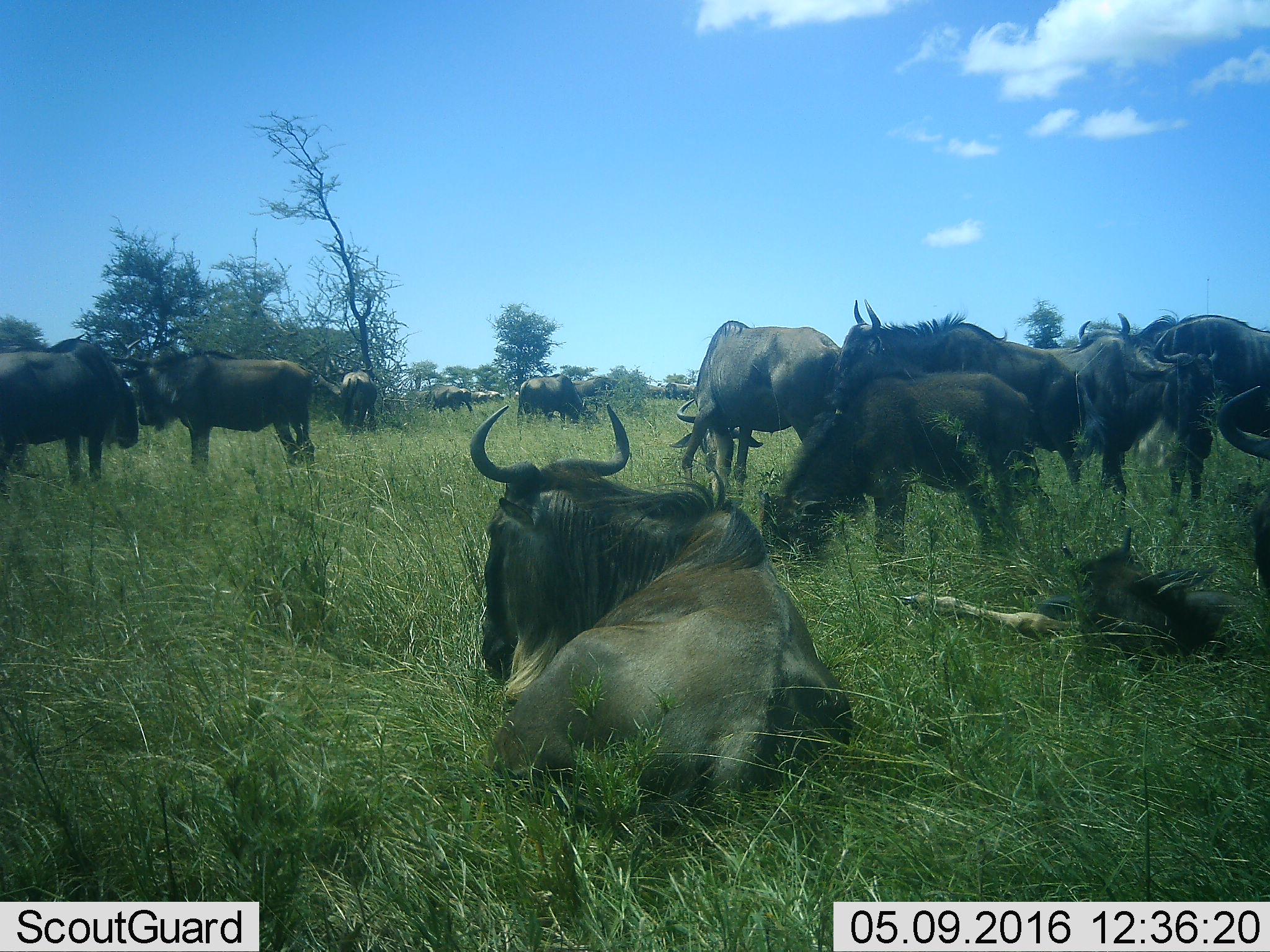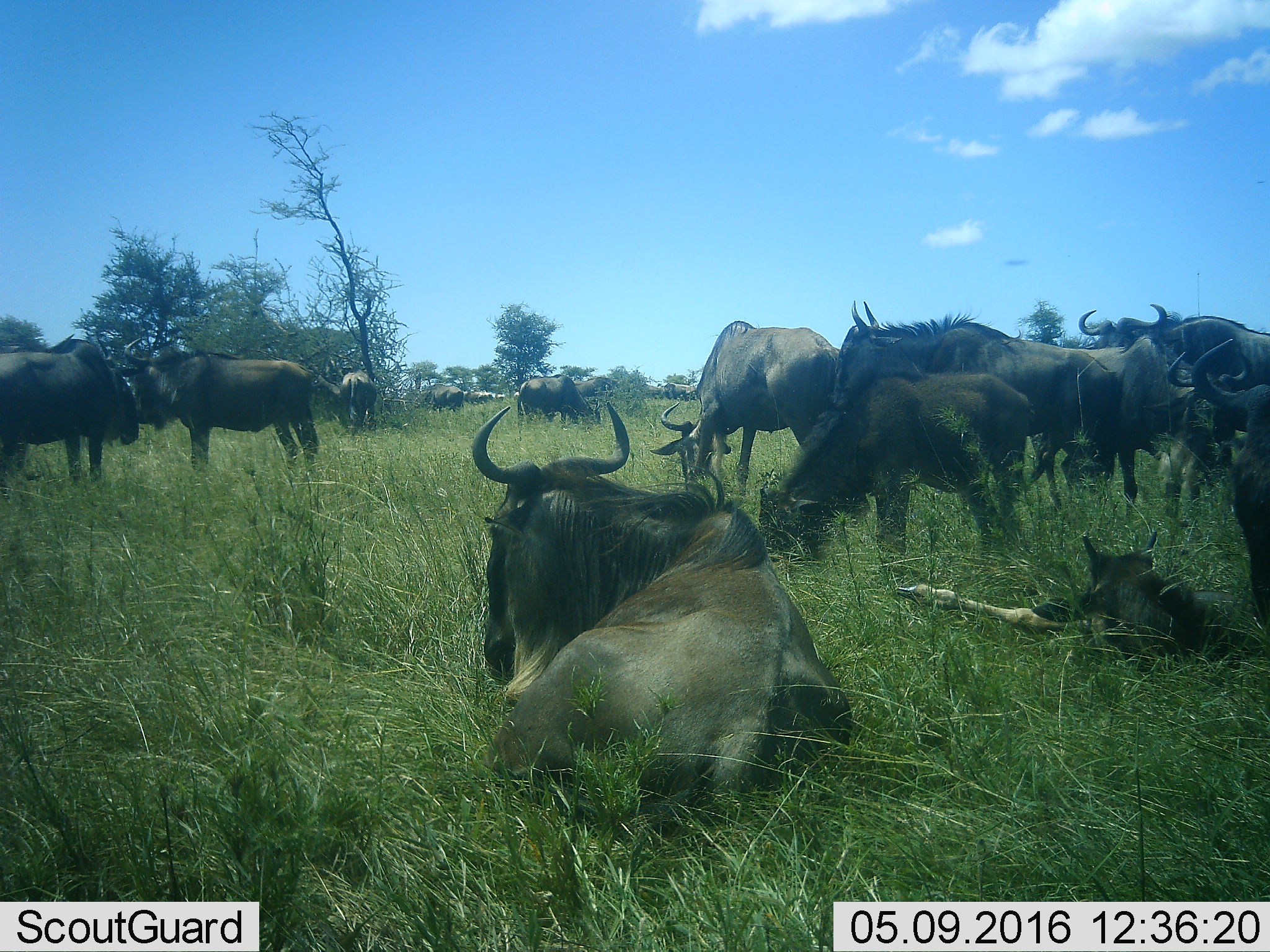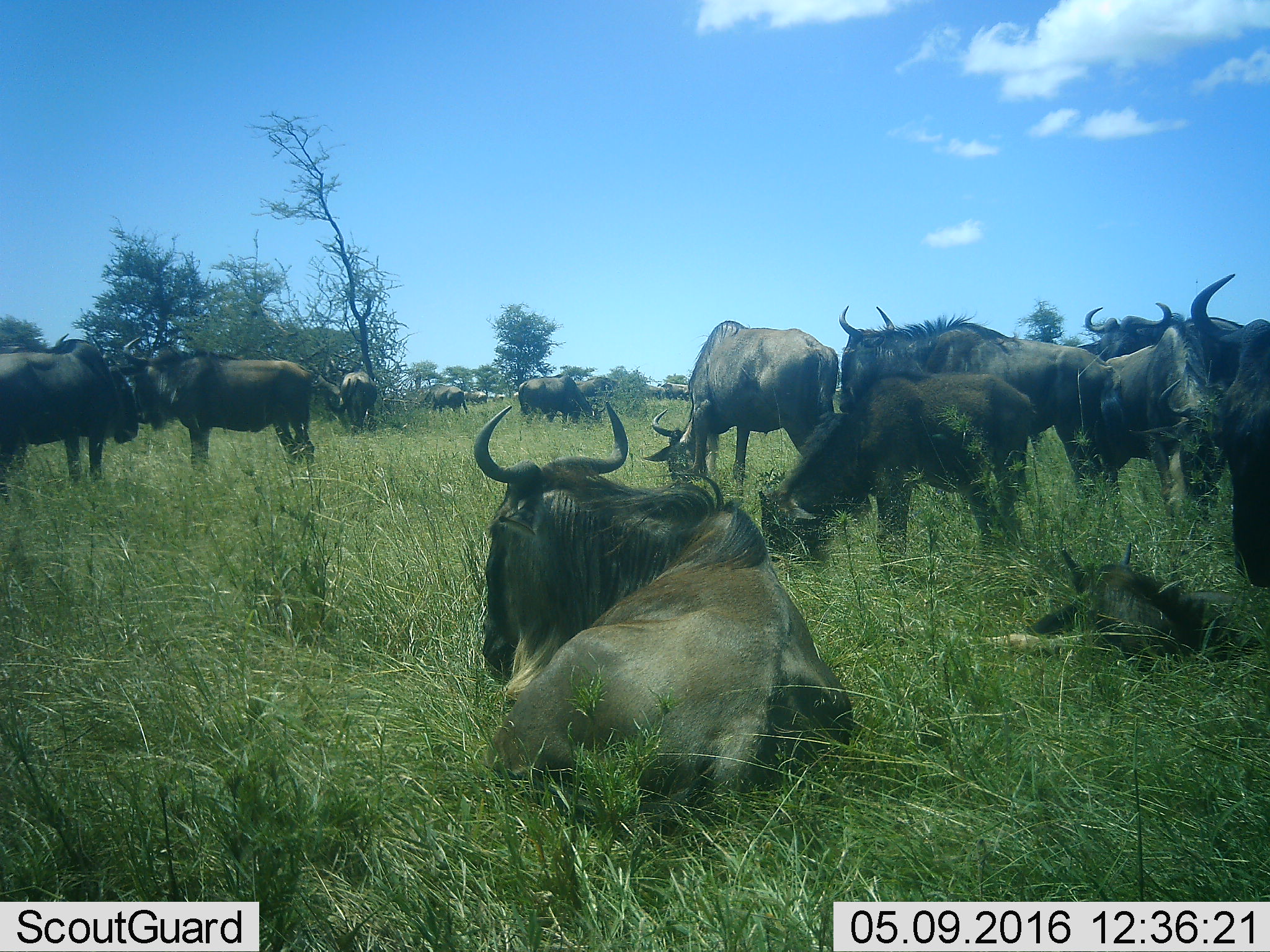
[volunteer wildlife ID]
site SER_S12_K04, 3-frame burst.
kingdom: Animalia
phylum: Chordata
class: Mammalia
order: Artiodactyla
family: Bovidae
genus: Connochaetes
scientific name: Connochaetes taurinus taurinus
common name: blue wildebeest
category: wildebeestblue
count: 11-50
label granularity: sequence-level